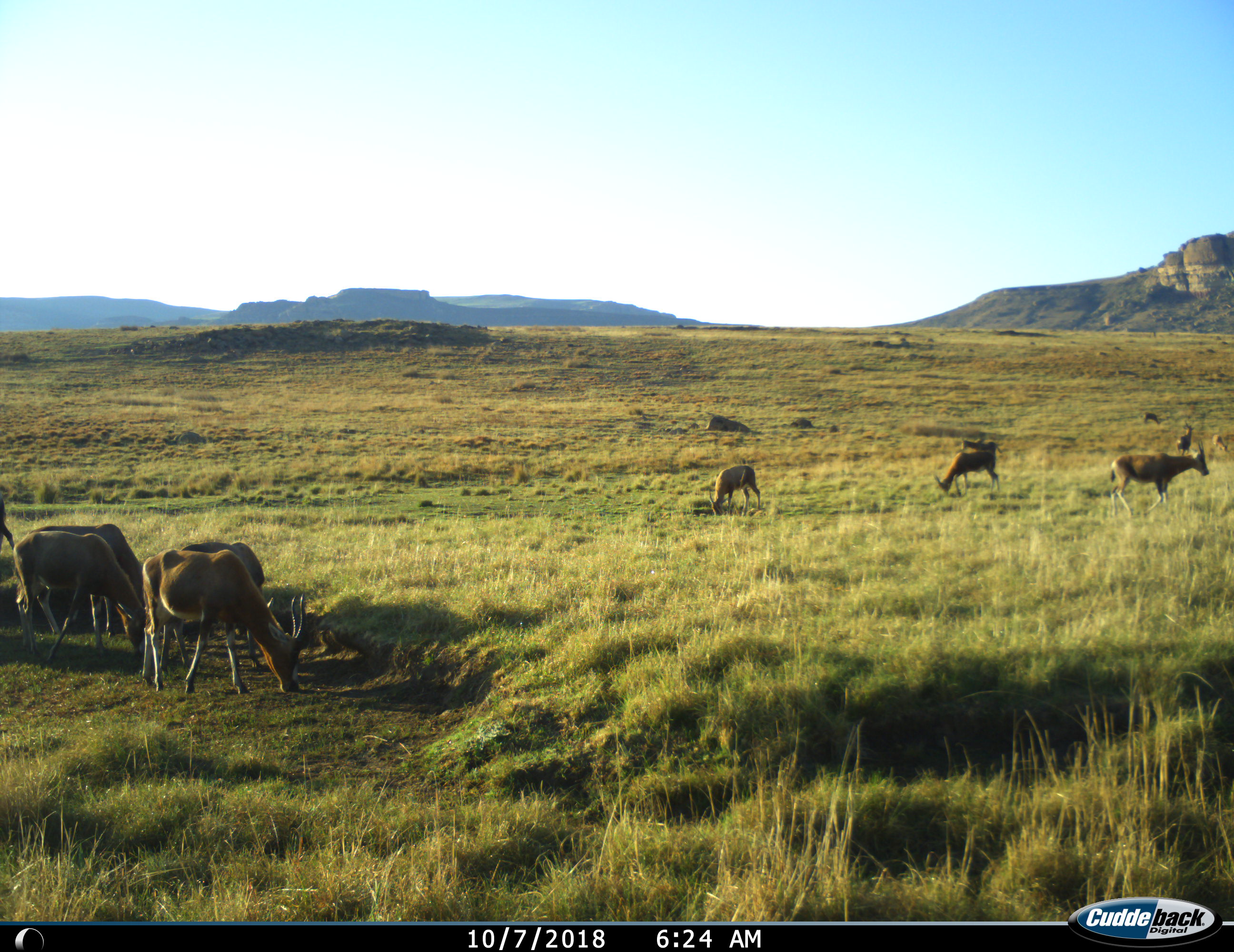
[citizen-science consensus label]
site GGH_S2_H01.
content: unidentified animal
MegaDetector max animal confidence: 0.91